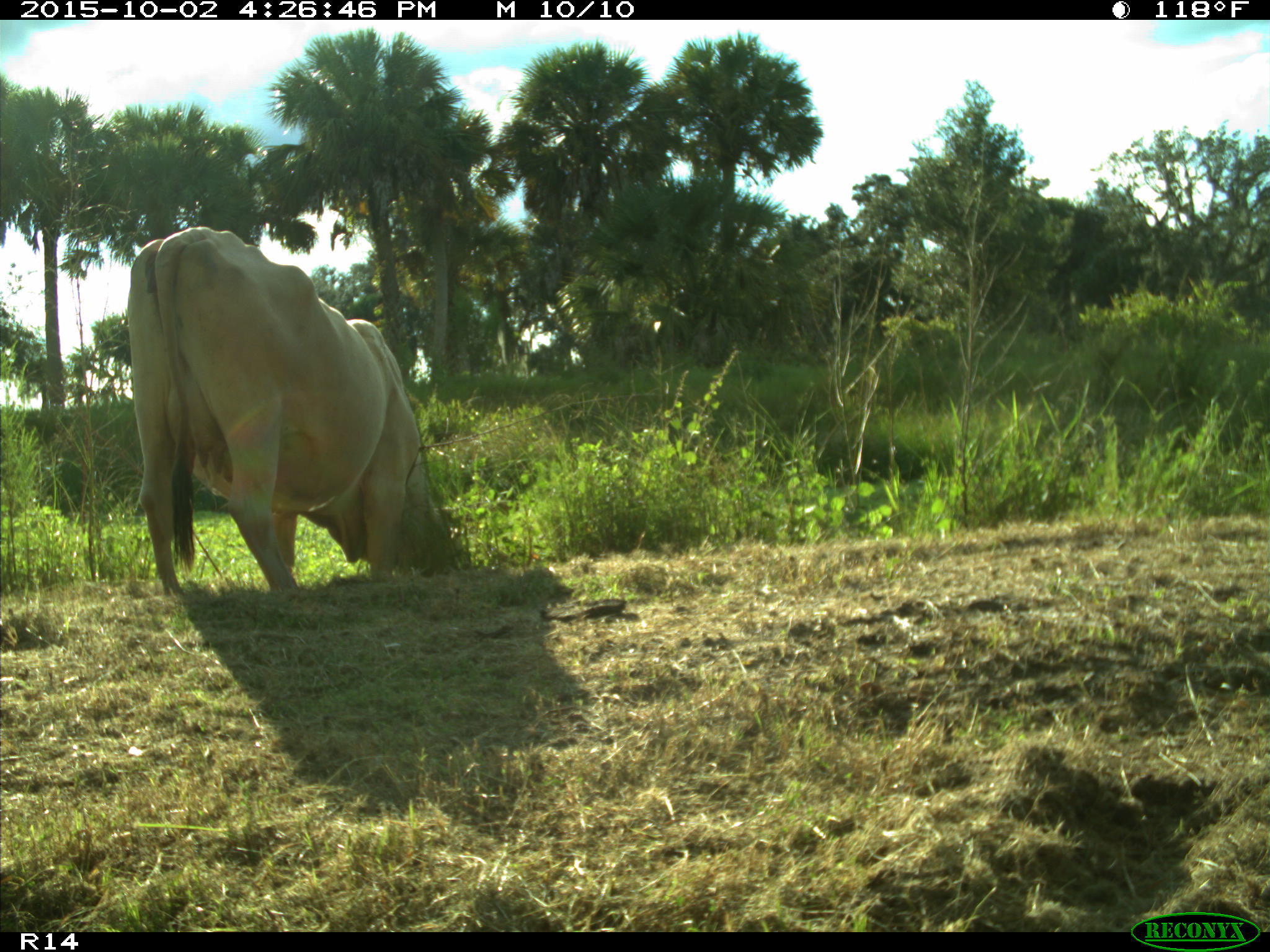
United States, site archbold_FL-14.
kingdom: Animalia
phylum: Chordata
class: Mammalia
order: Artiodactyla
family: Bovidae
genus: Bos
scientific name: Bos taurus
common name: domestic cow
Bos taurus (domestic cow).